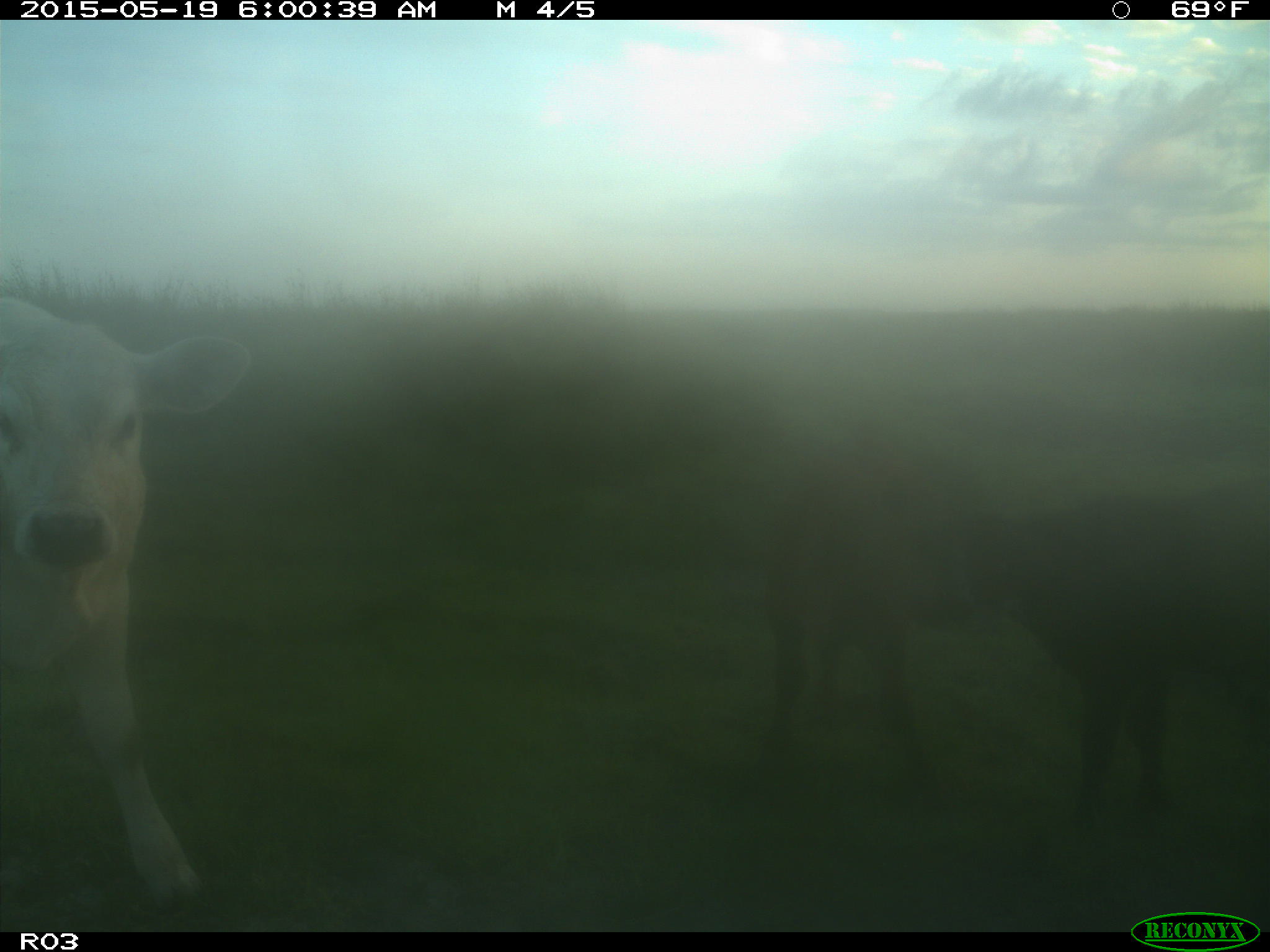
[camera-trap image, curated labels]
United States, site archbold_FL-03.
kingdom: Animalia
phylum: Chordata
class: Mammalia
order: Artiodactyla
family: Bovidae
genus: Bos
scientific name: Bos taurus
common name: domestic cow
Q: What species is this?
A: Bos taurus (domestic cow).